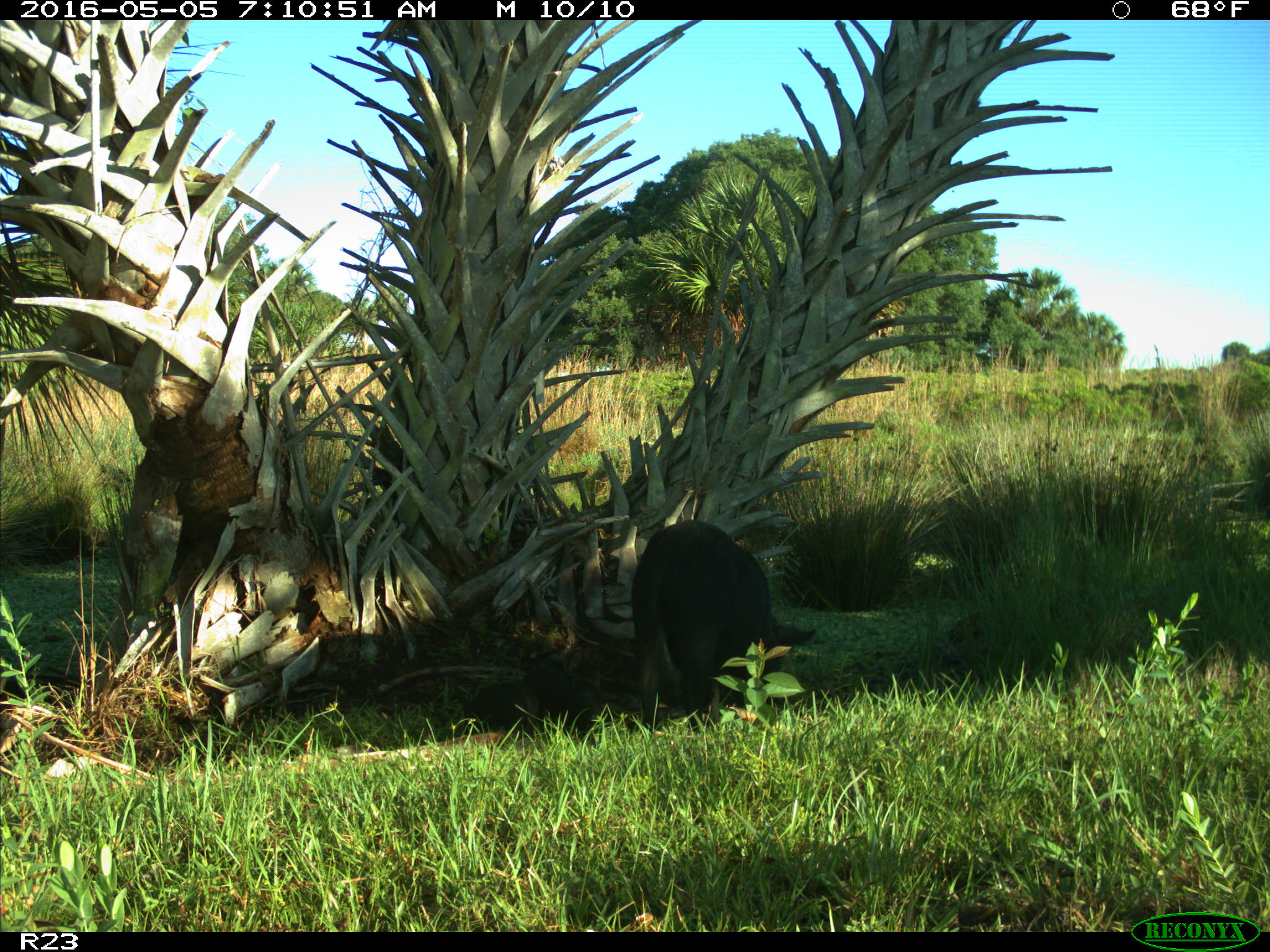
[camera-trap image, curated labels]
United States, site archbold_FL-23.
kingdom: Animalia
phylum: Chordata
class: Mammalia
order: Artiodactyla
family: Suidae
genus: Sus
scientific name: Sus scrofa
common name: wild boar